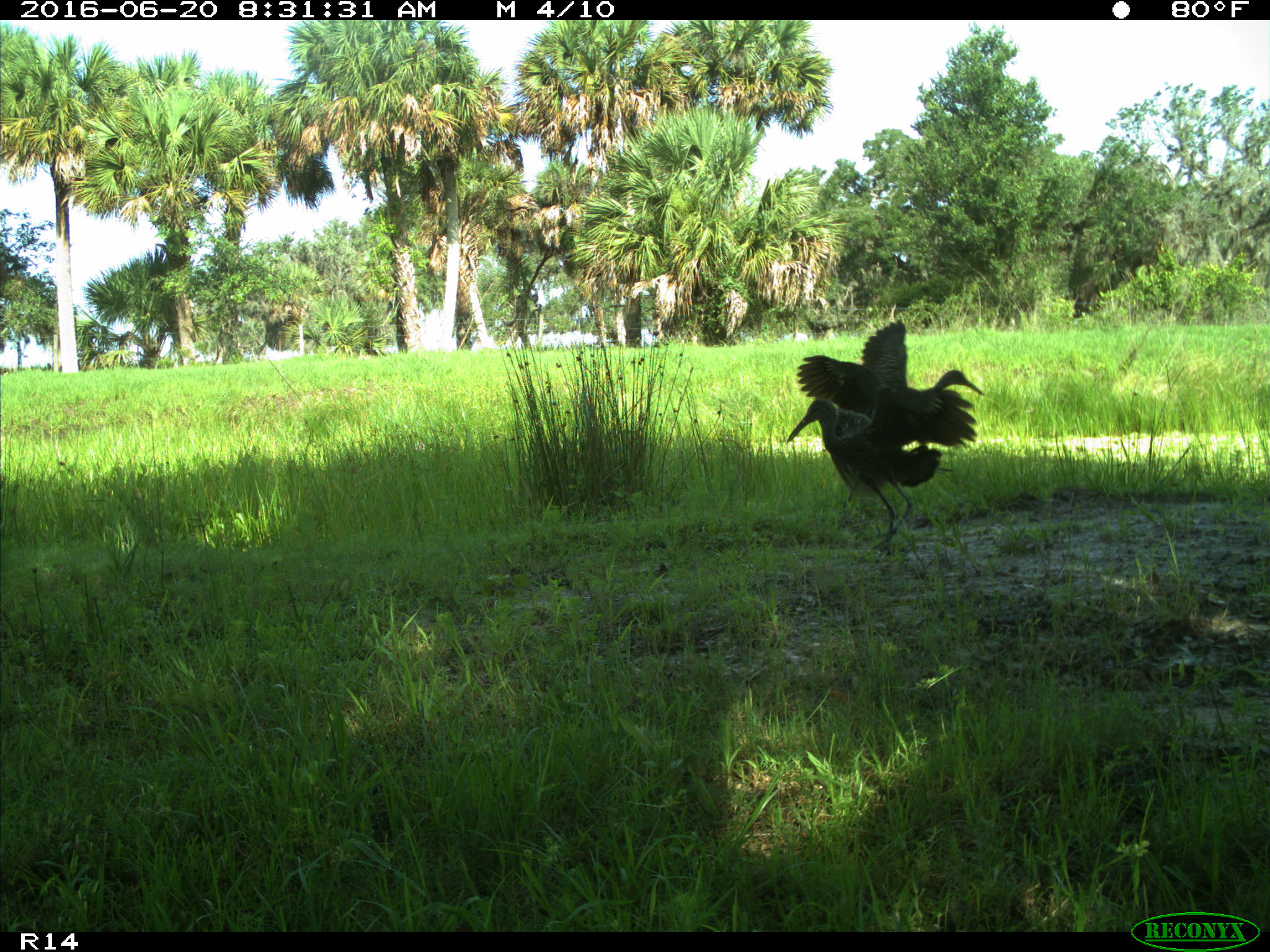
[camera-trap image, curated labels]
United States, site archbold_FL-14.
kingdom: Animalia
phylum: Chordata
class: Aves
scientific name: Aves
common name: birds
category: unidentified bird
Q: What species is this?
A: Unidentified bird (birds) (Aves).